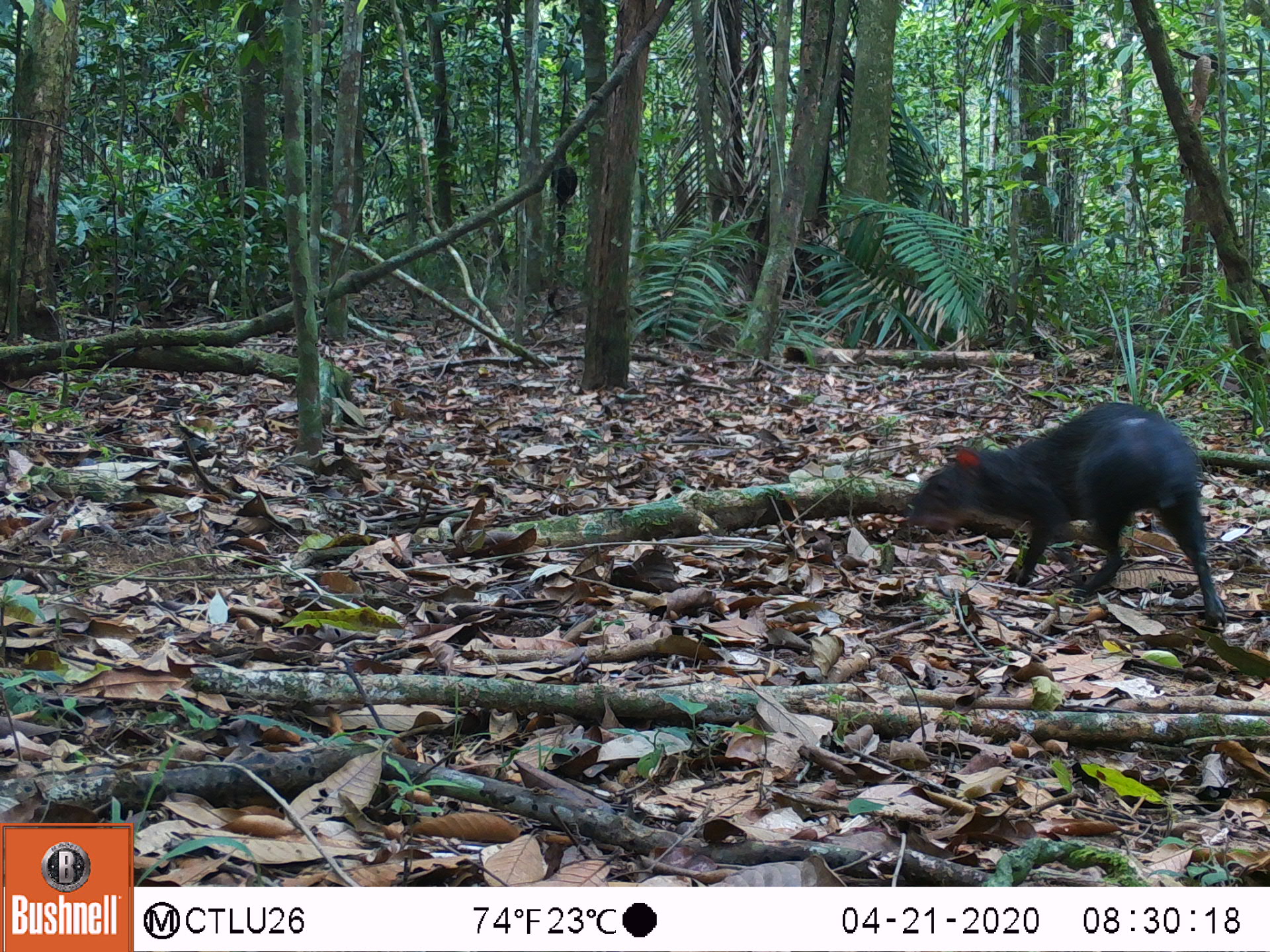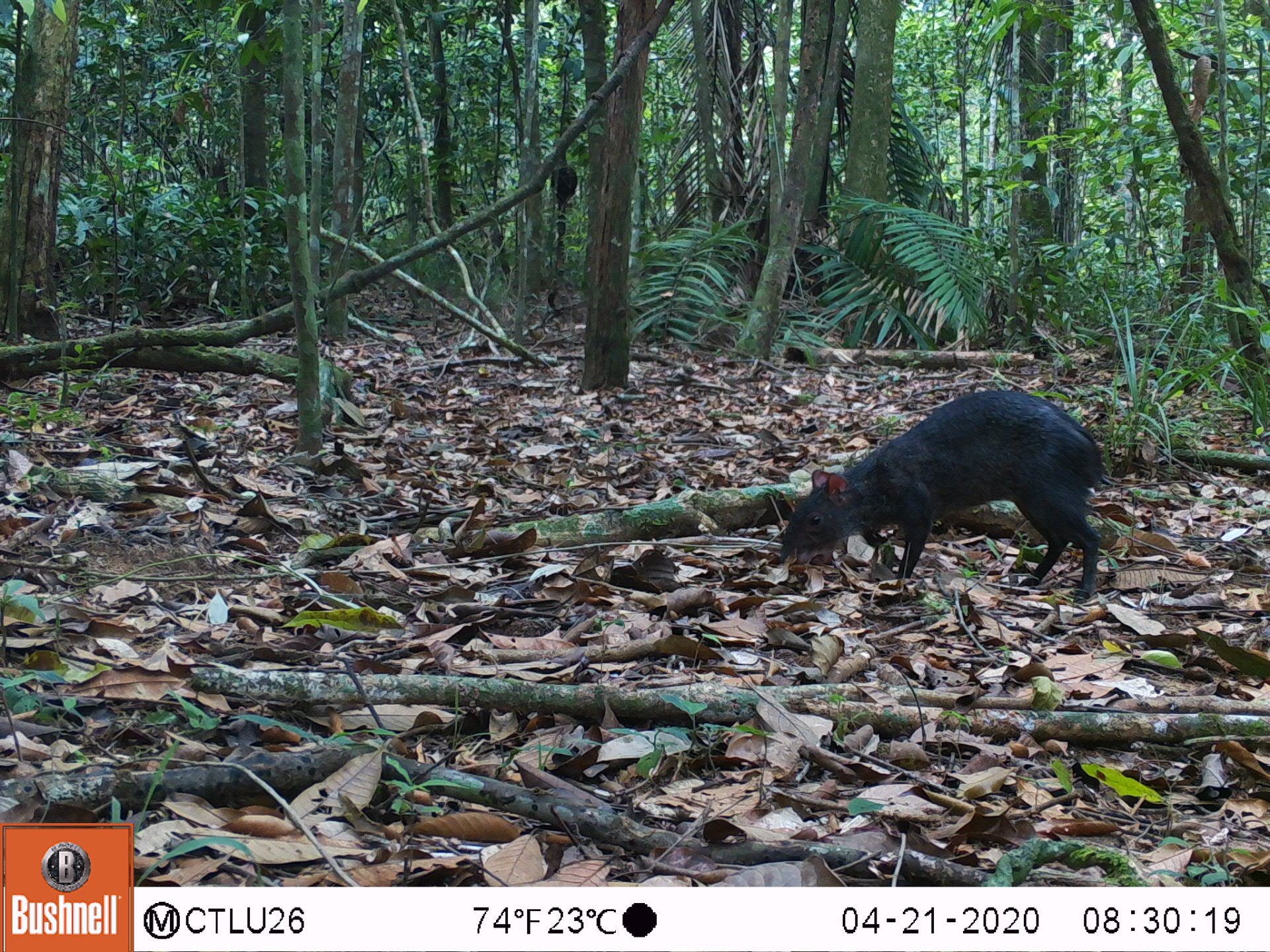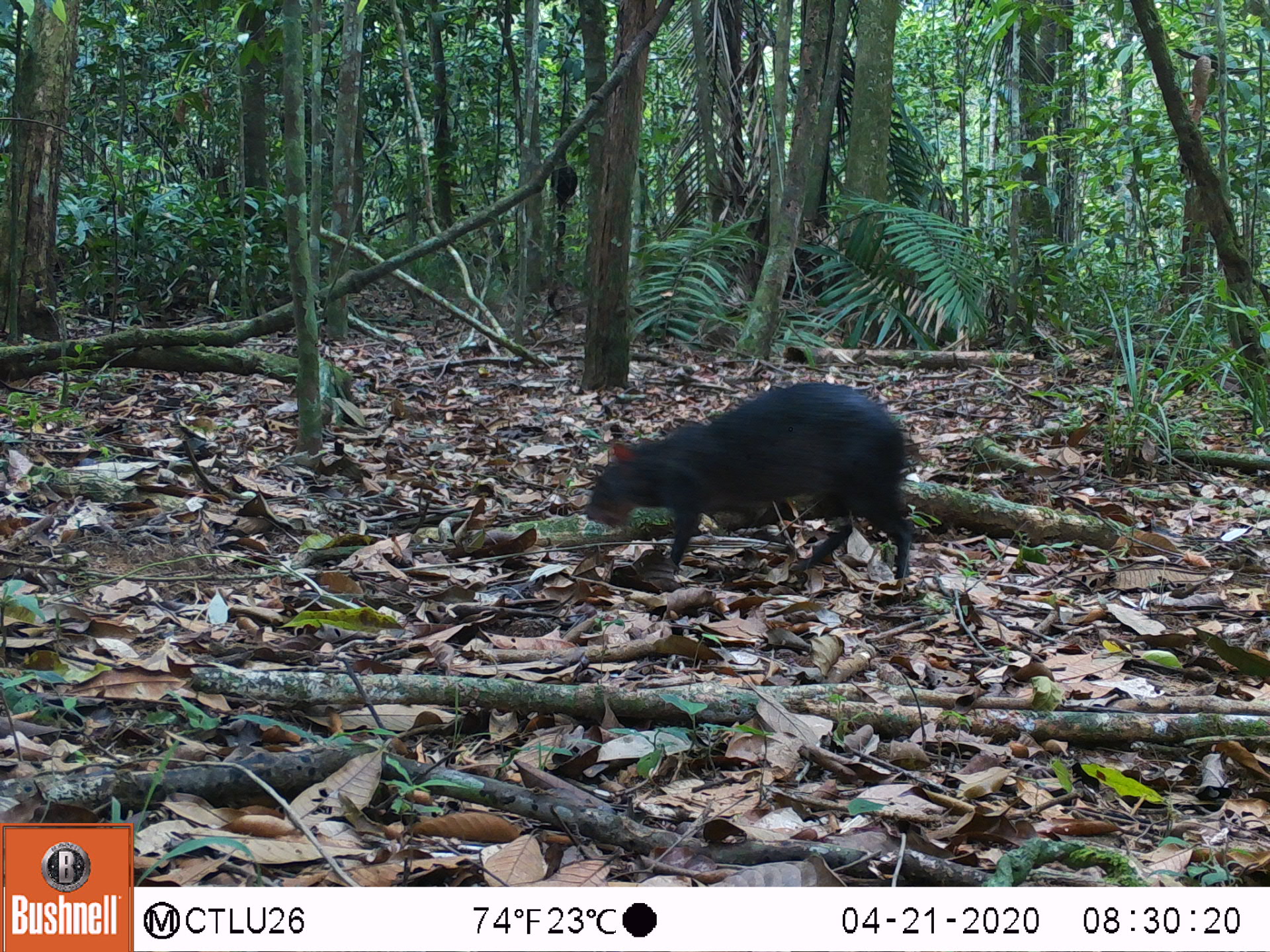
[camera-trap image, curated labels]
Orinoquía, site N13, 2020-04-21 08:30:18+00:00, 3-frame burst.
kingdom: Animalia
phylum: Chordata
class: Mammalia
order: Rodentia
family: Dasyproctidae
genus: Dasyprocta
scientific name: Dasyprocta fuliginosa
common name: black agouti